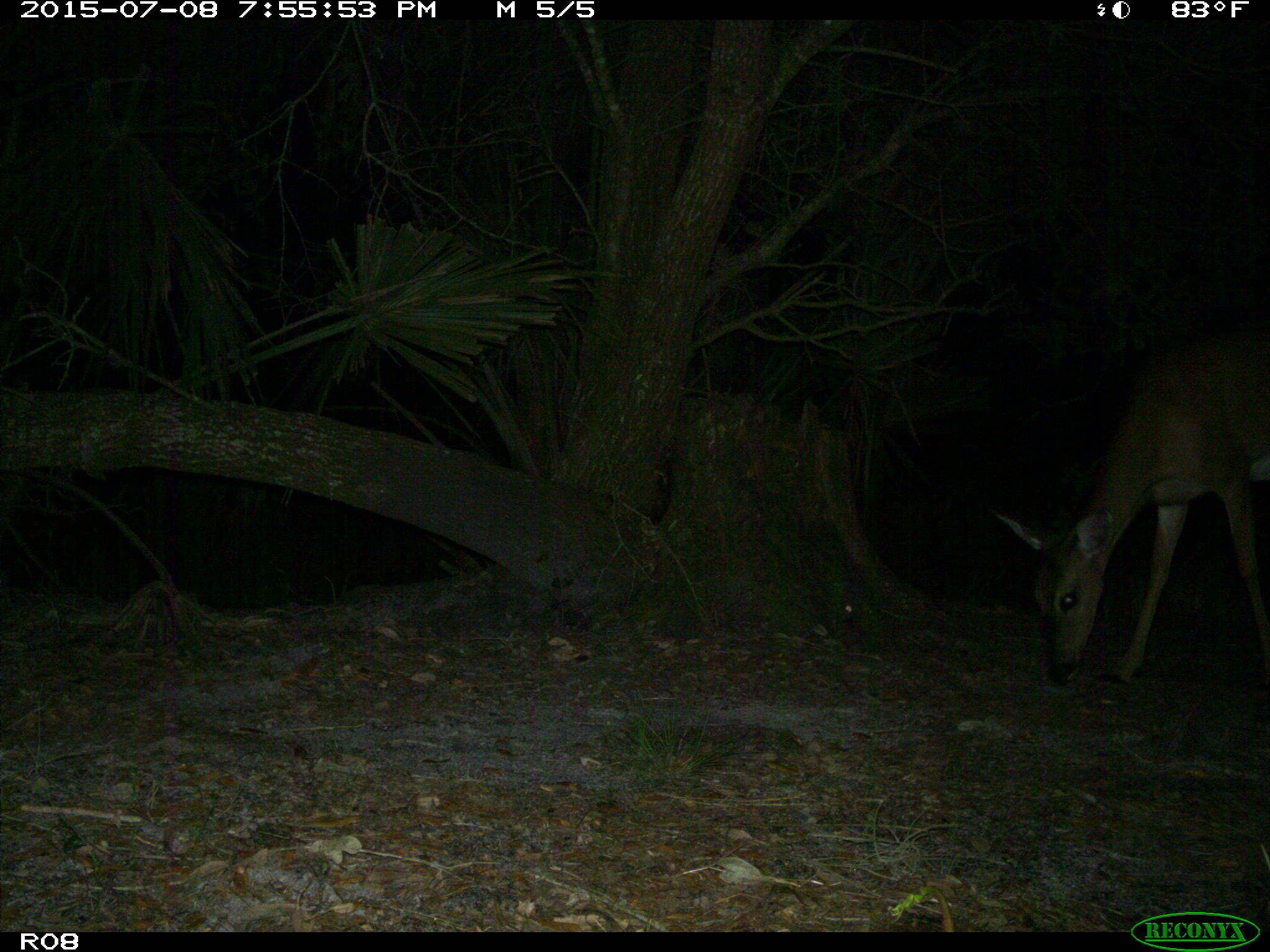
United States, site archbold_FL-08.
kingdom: Animalia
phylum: Chordata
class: Mammalia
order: Artiodactyla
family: Cervidae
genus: Odocoileus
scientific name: Odocoileus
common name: deer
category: unidentified deer